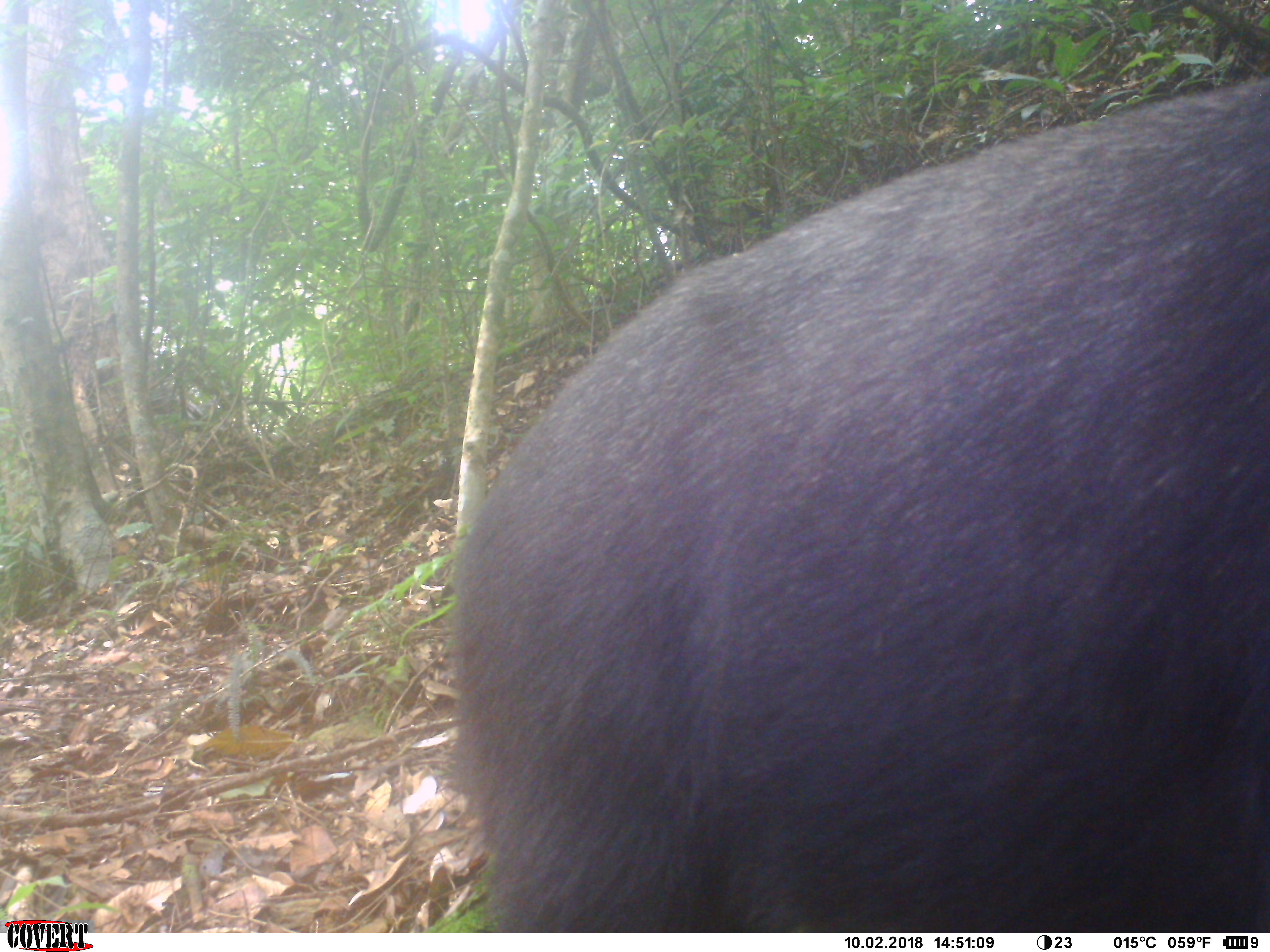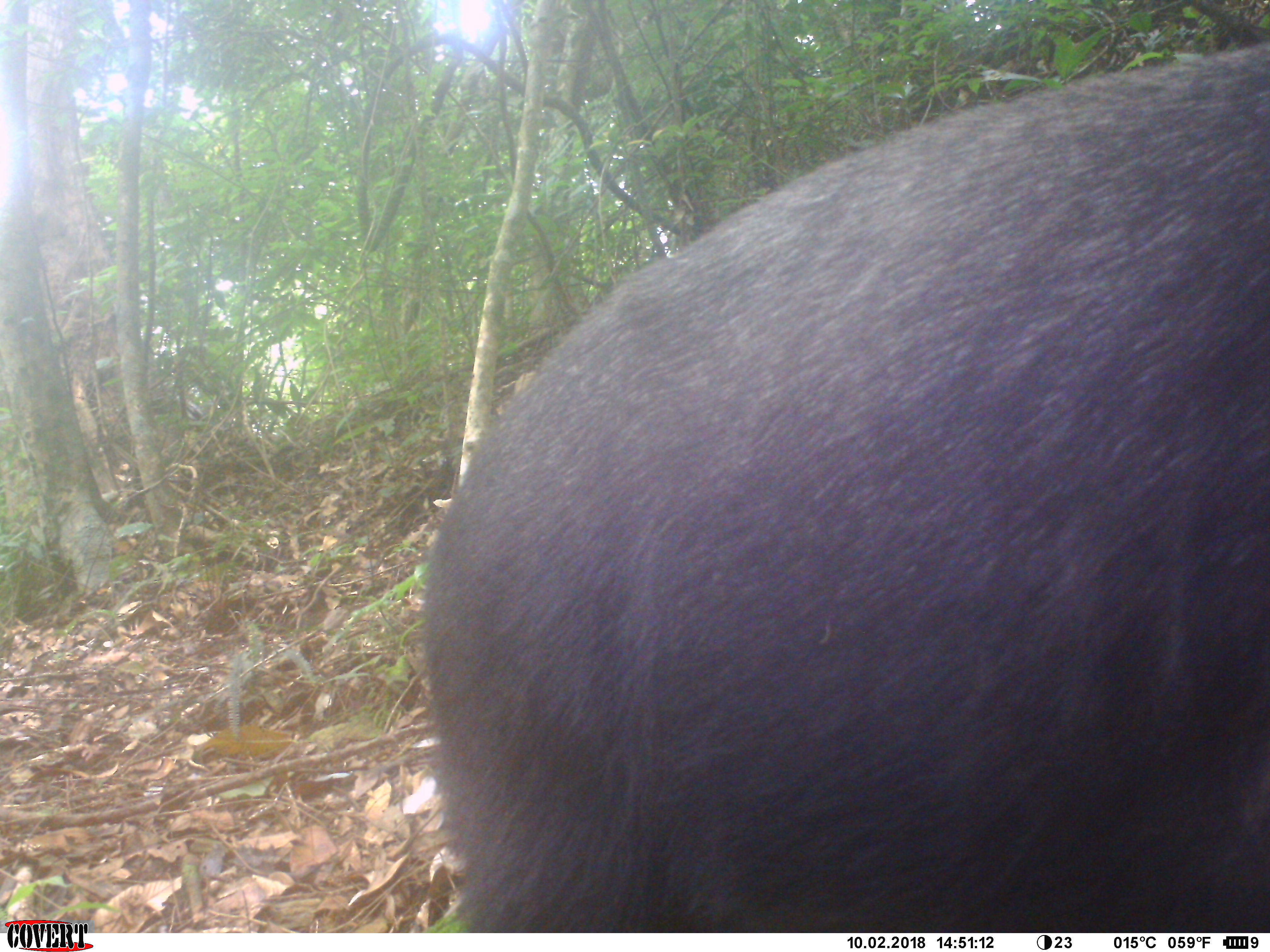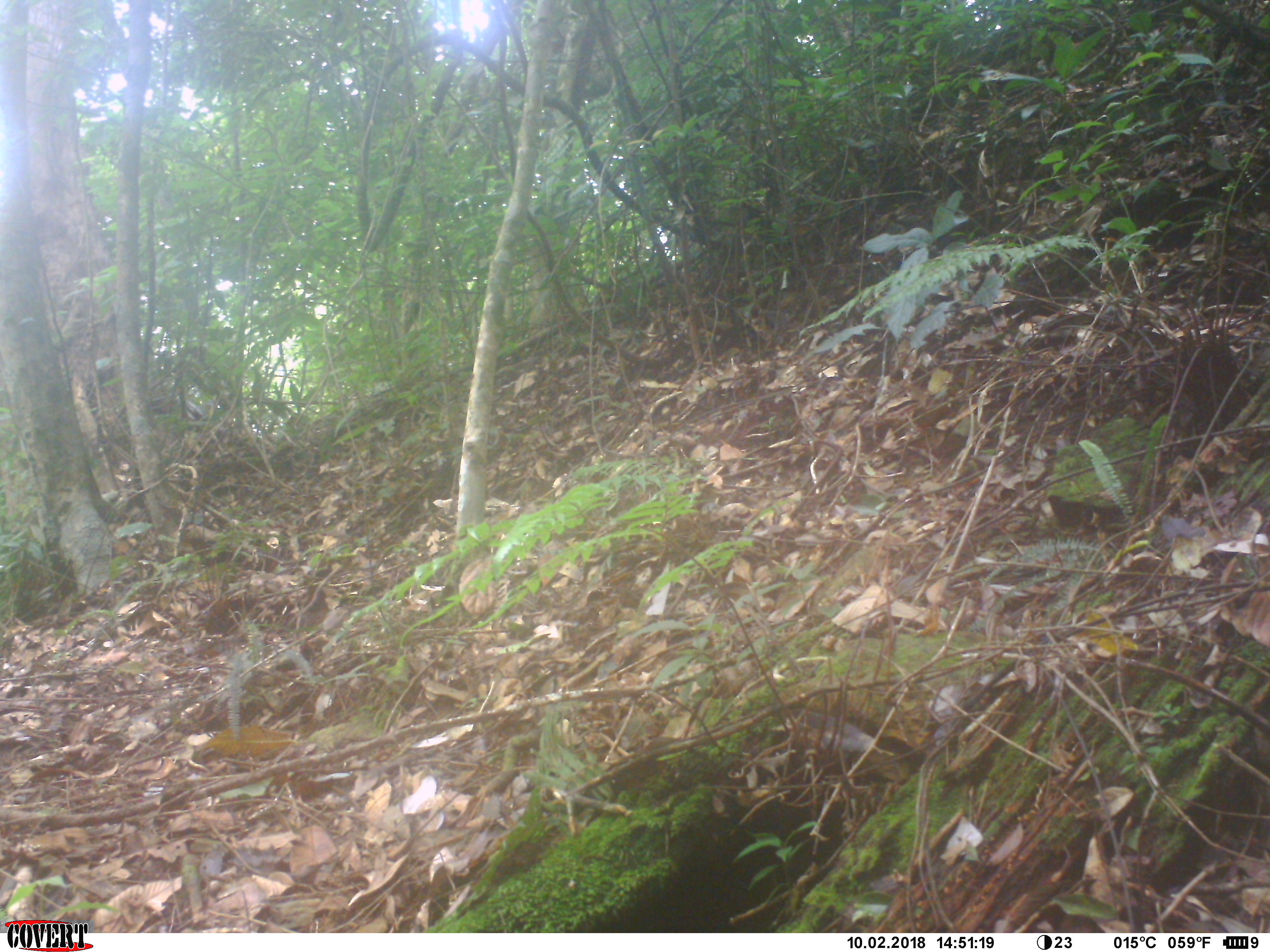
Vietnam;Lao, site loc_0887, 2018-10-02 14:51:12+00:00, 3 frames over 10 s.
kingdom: Animalia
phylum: Chordata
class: Mammalia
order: Artiodactyla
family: Bovidae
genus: Capricornis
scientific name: Capricornis sumatraensis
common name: chinese serow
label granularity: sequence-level